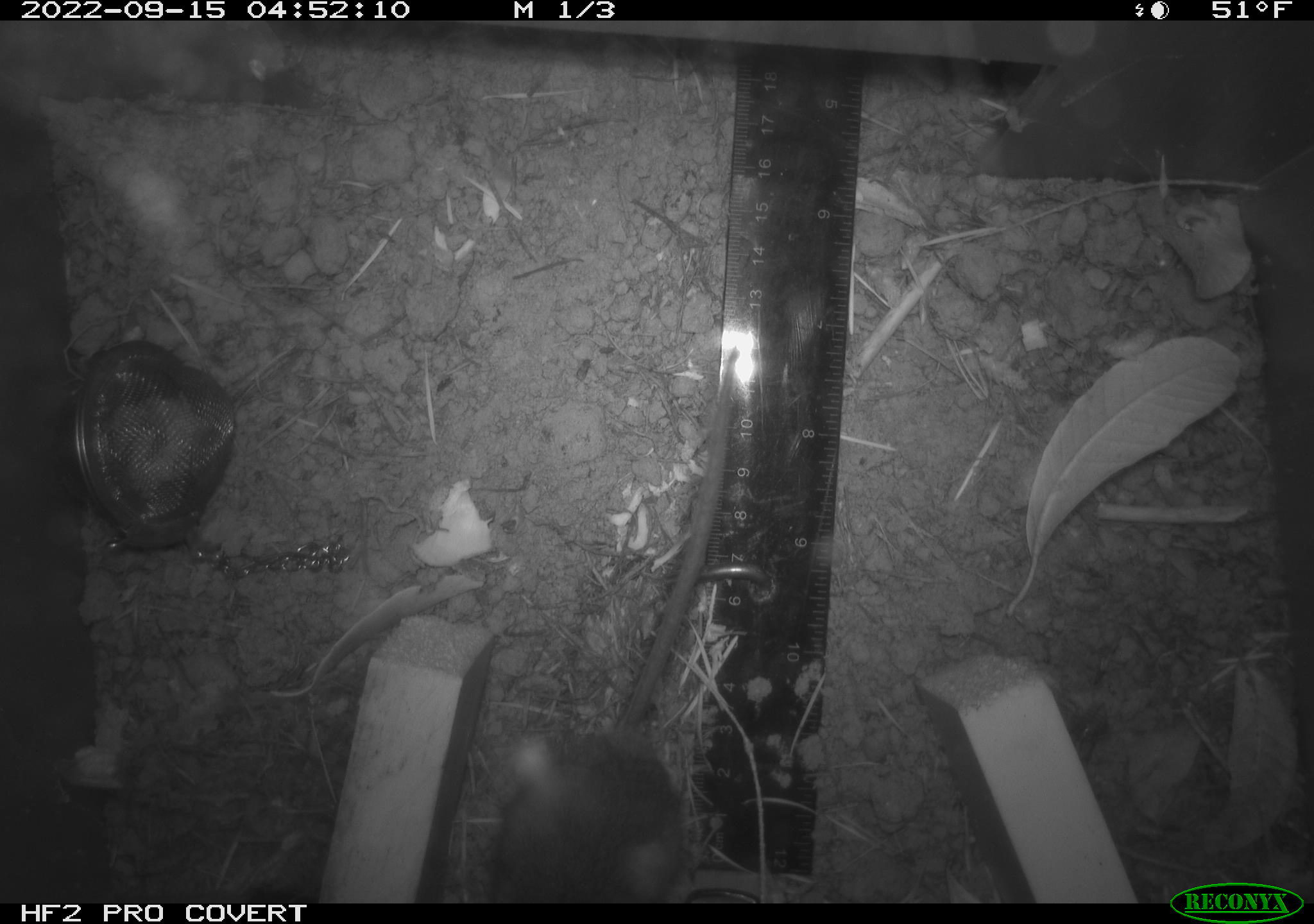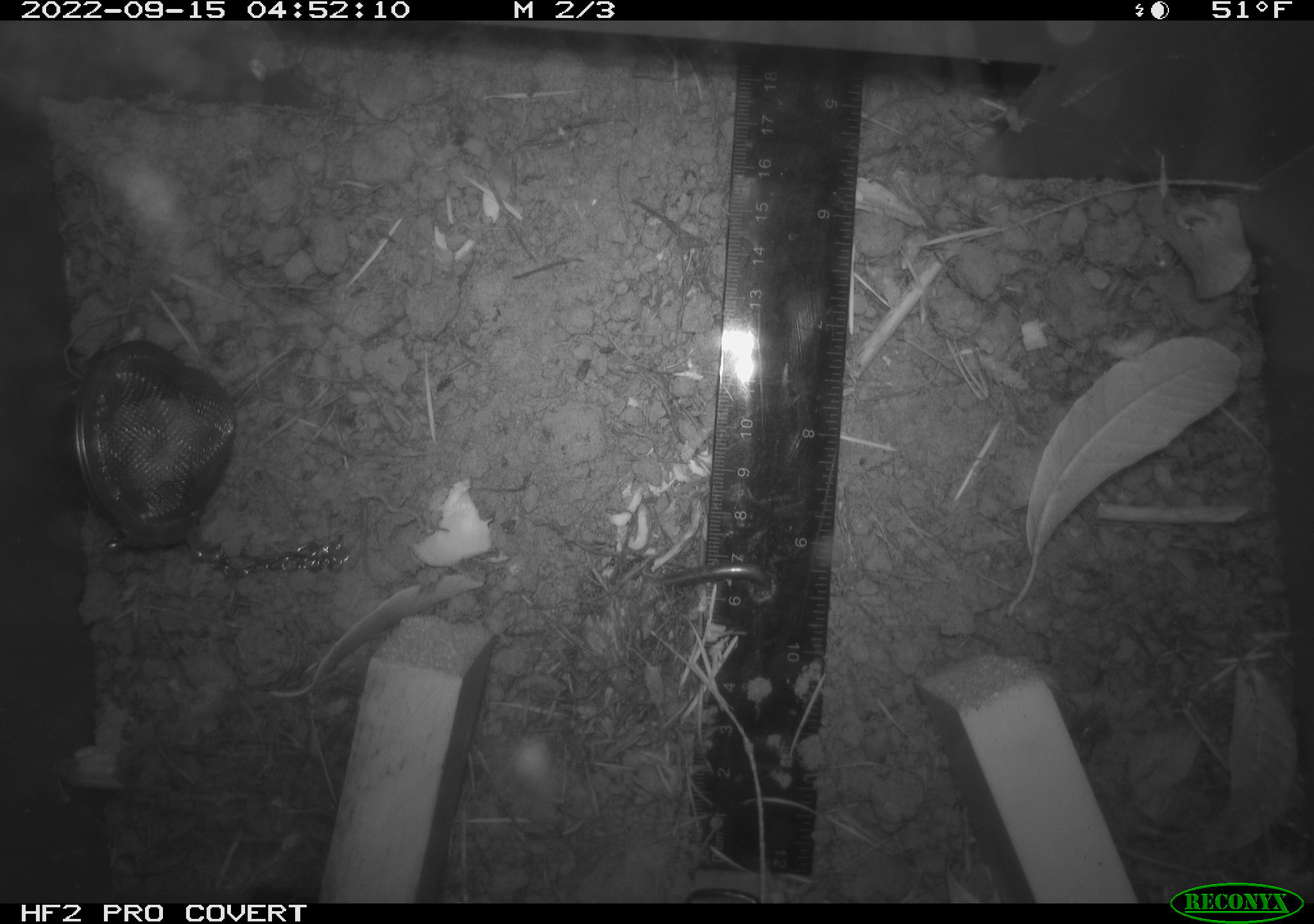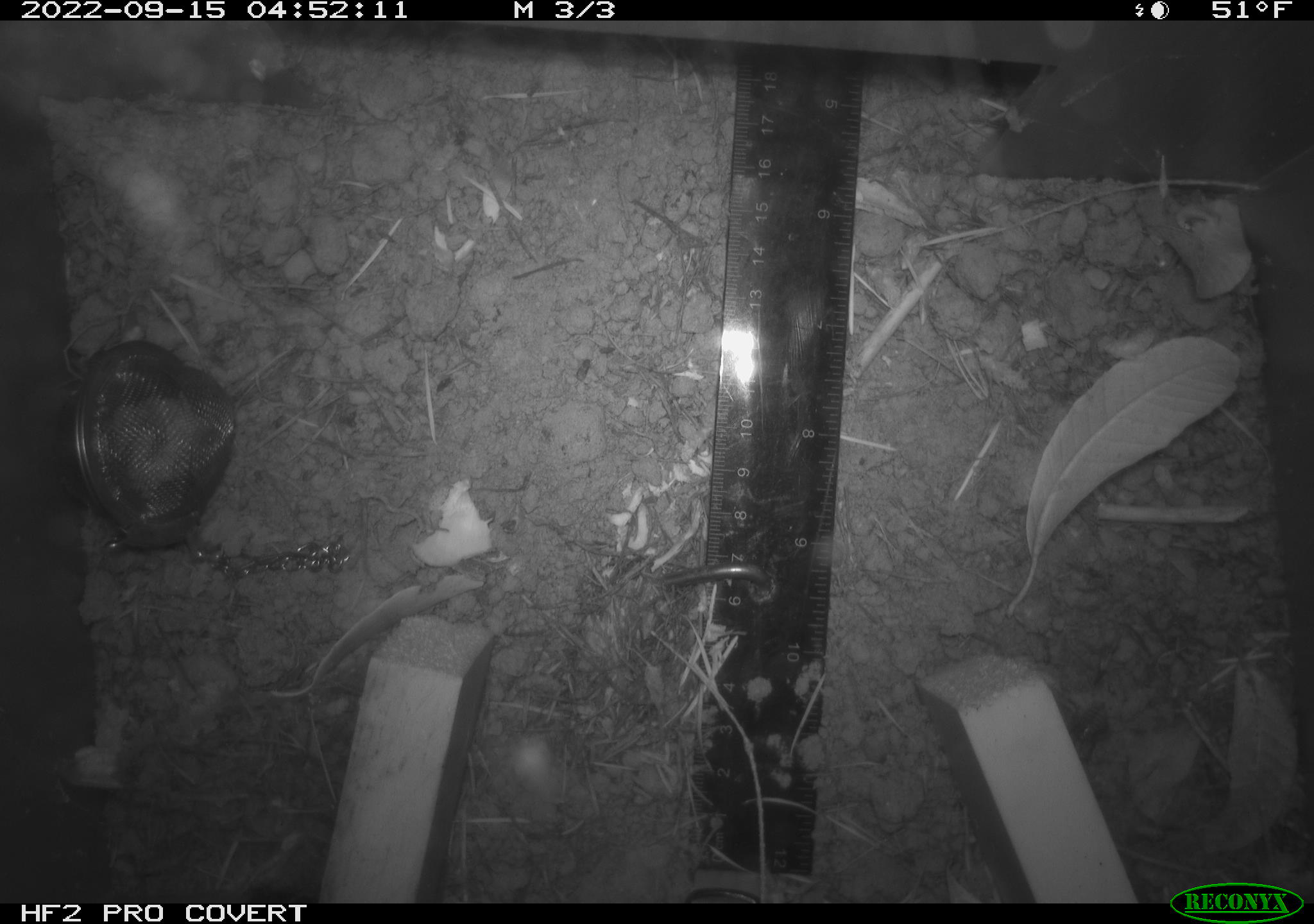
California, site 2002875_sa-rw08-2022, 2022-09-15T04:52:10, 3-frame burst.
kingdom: Animalia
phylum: Chordata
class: Mammalia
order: Rodentia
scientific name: Rodentia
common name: mouse species